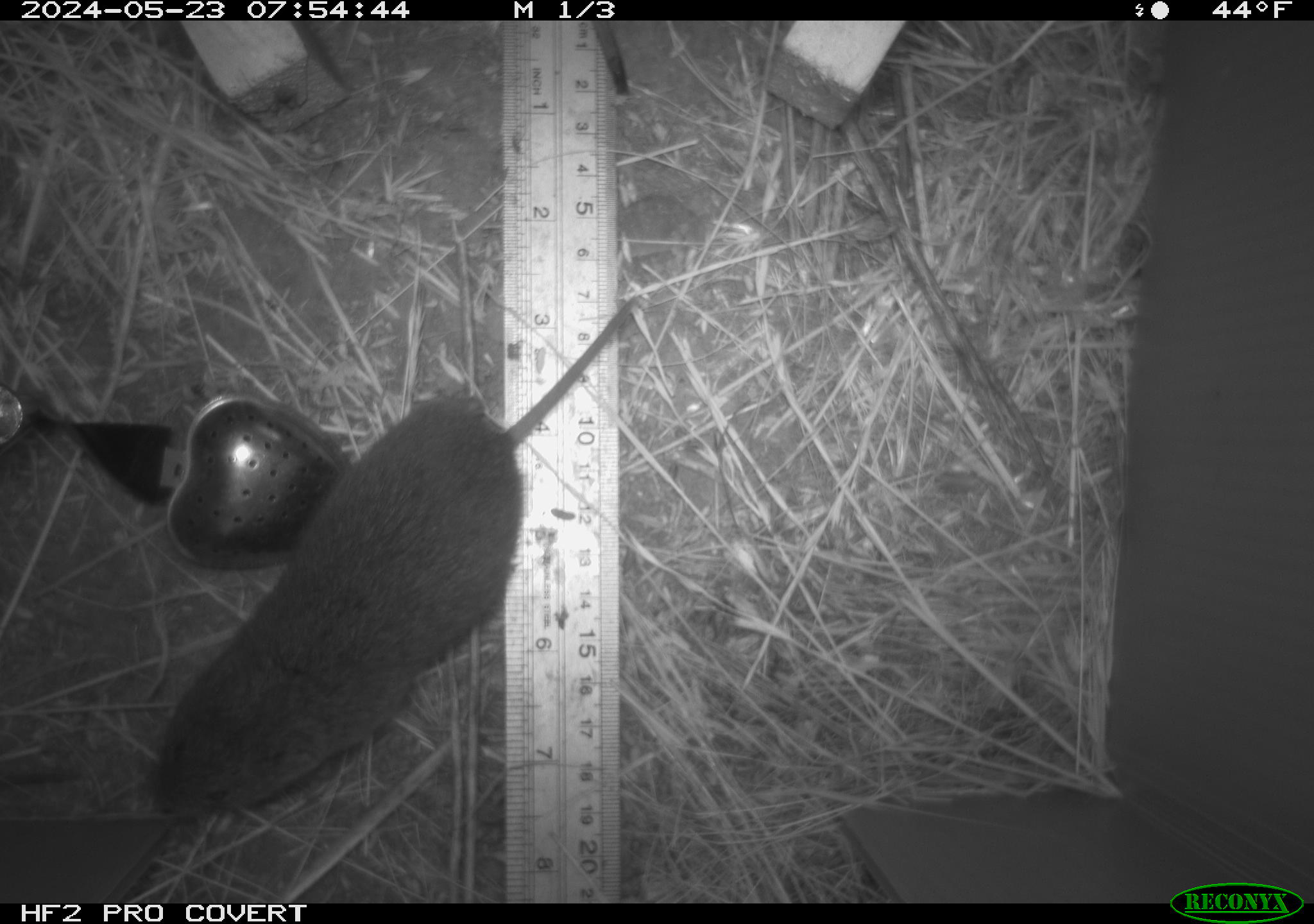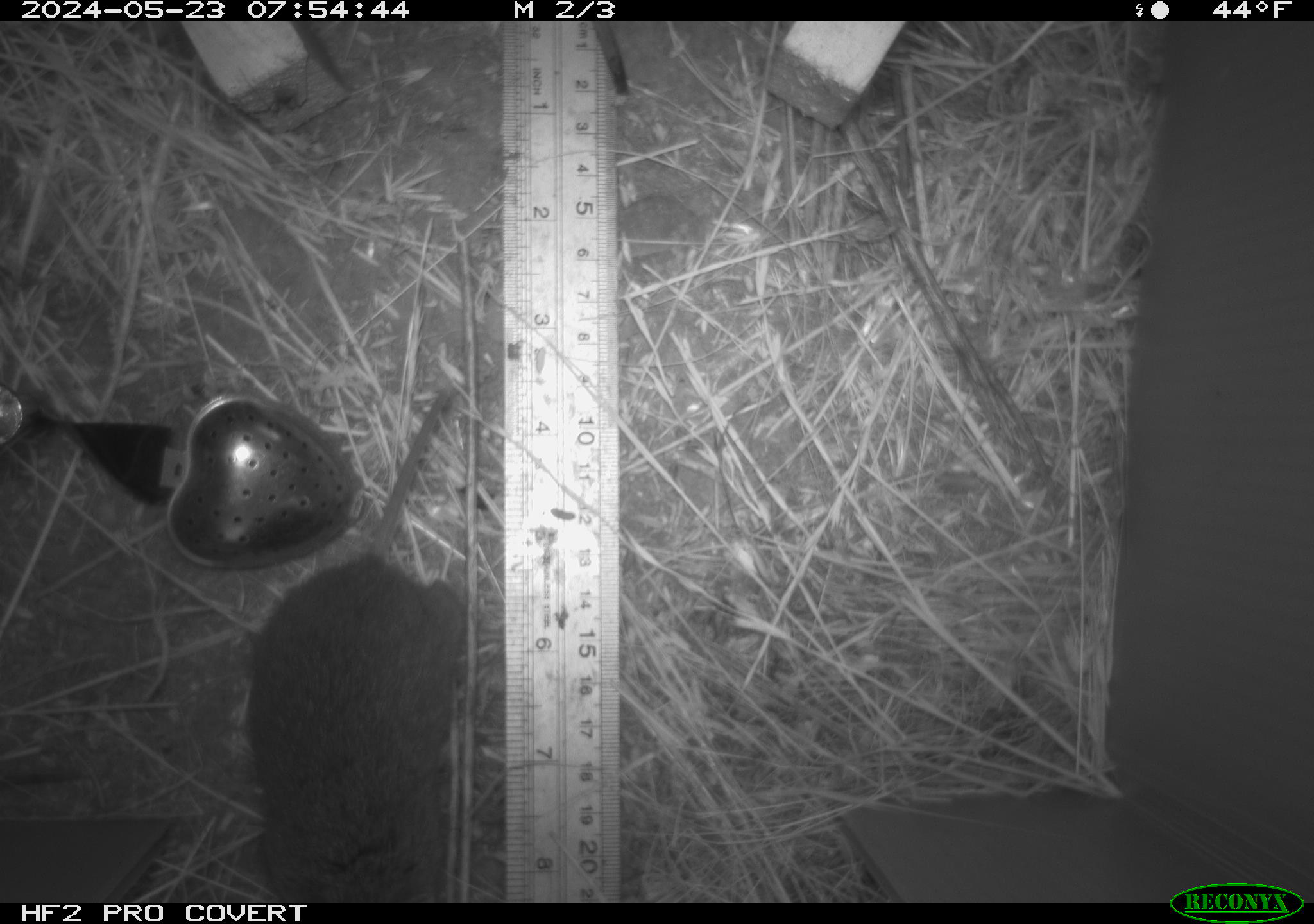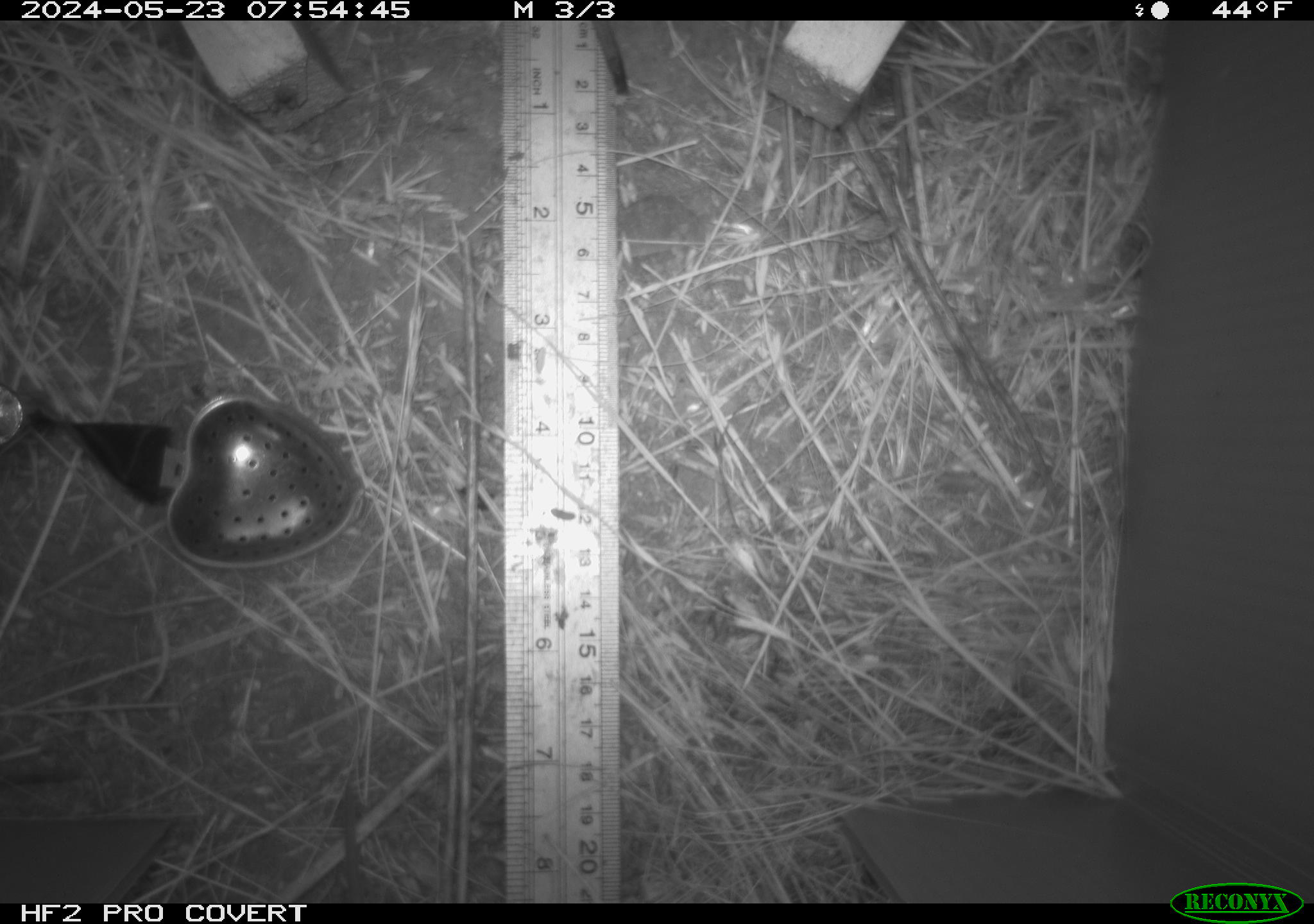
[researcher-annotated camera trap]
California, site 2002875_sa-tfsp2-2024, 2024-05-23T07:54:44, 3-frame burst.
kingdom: Animalia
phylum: Chordata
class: Mammalia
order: Rodentia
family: Cricetidae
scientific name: Arvicolinae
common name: voles, lemmings, and muskrats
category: arvicolinae subfamily